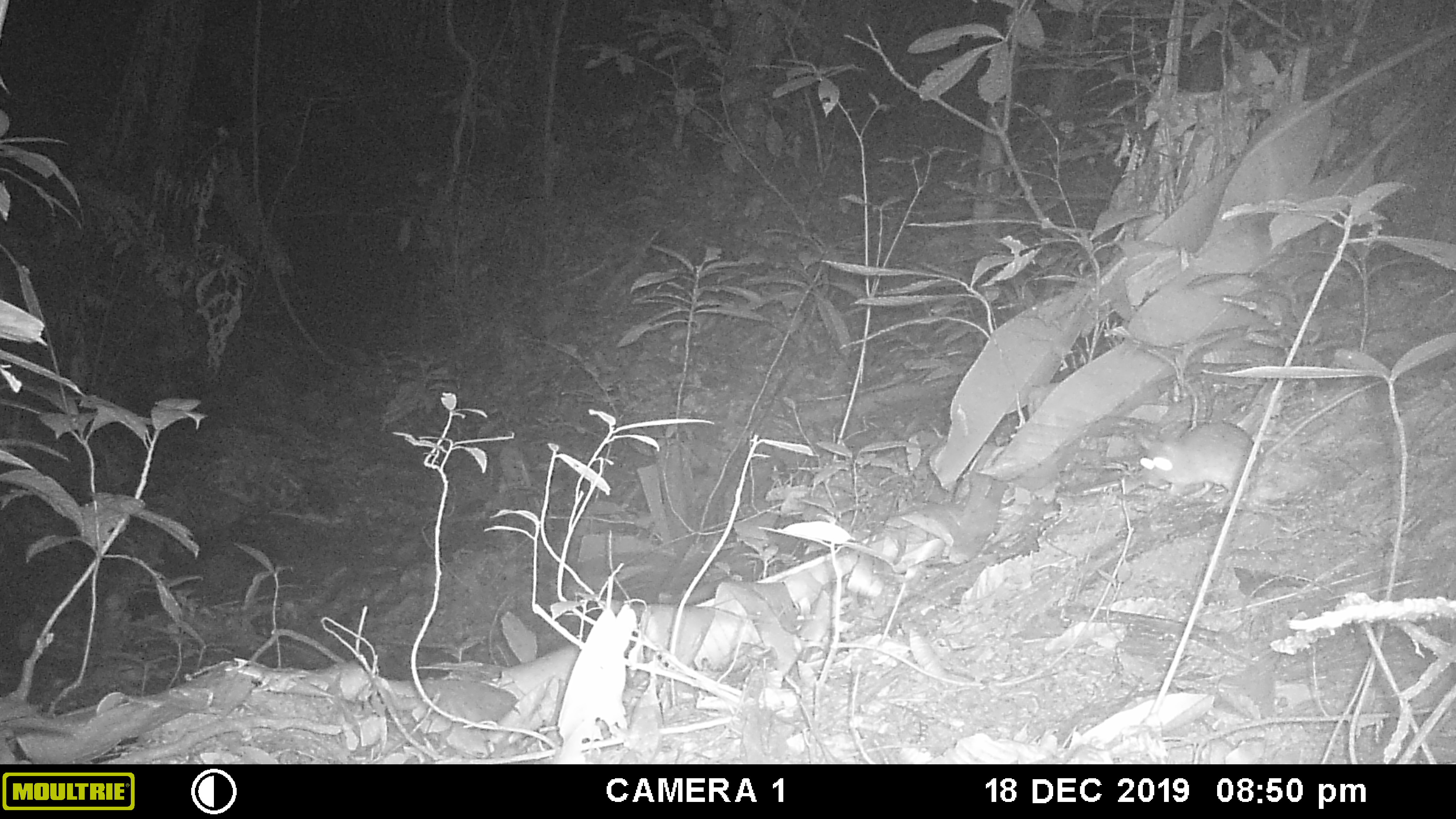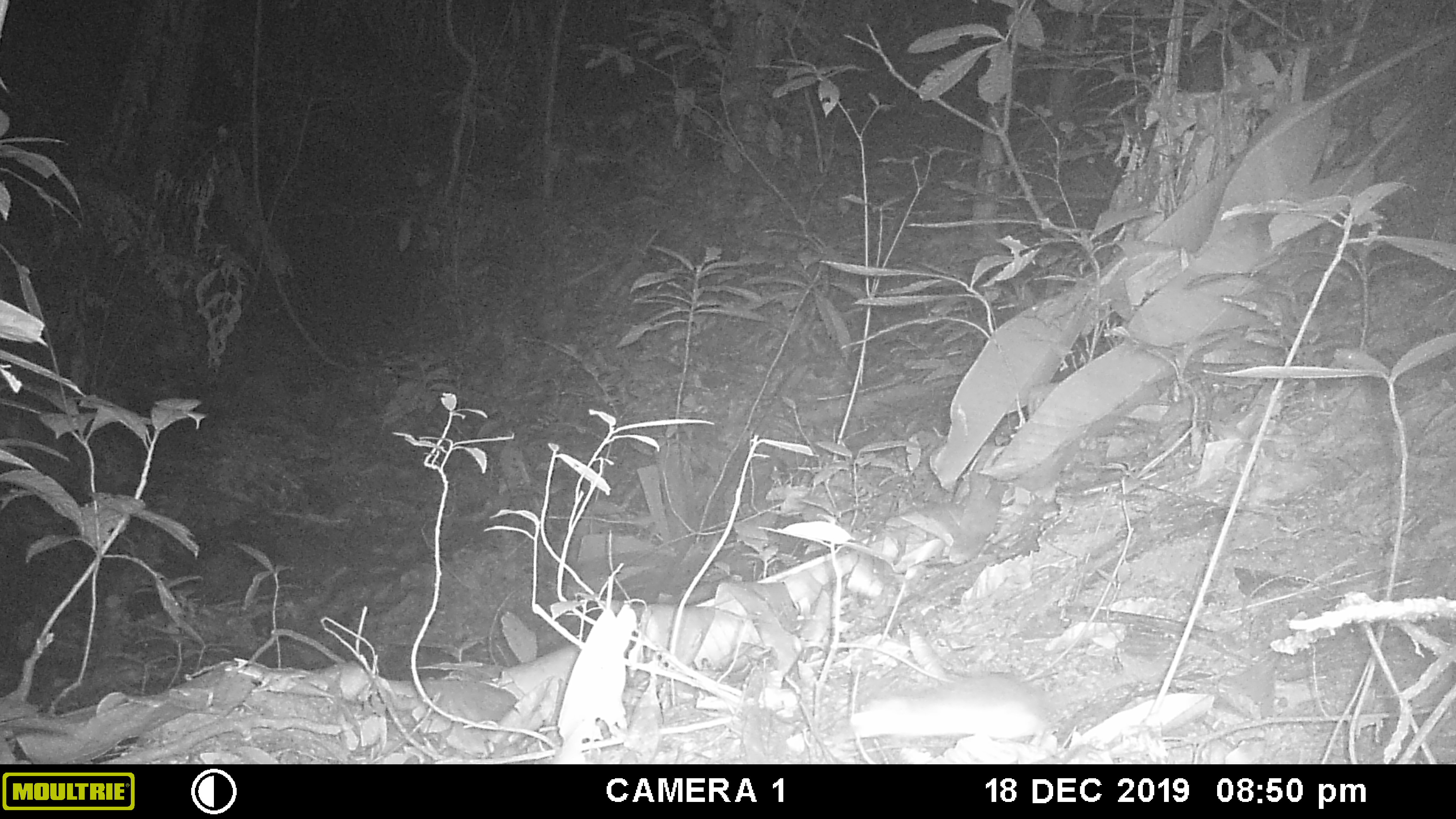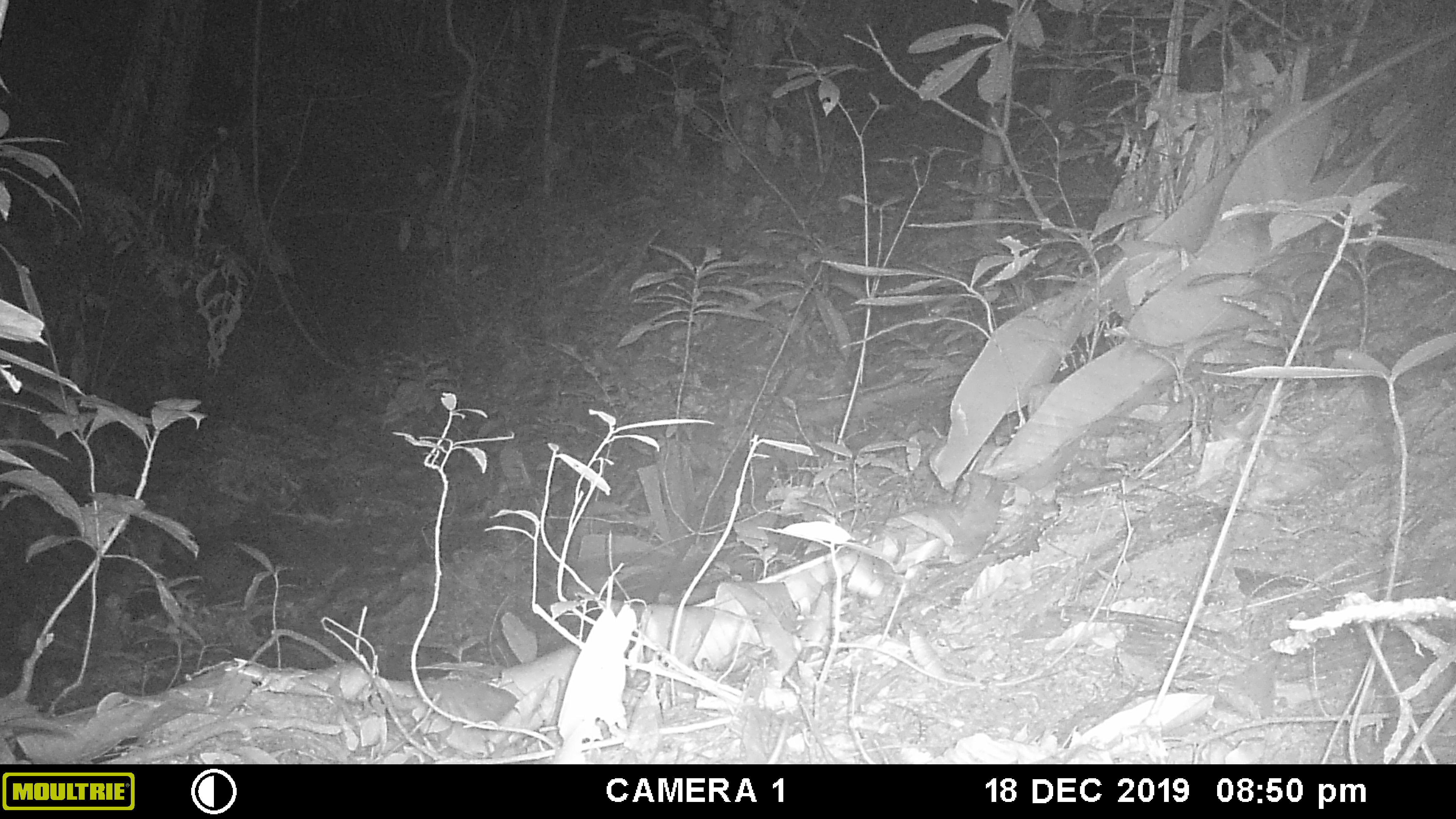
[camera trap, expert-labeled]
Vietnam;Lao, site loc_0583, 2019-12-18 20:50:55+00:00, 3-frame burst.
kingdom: Animalia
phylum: Chordata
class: Mammalia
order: Rodentia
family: Muridae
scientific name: Muridae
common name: old-world mice and rats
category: unidentified murid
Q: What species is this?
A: Unidentified murid (old-world mice and rats) (Muridae).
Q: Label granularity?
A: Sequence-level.